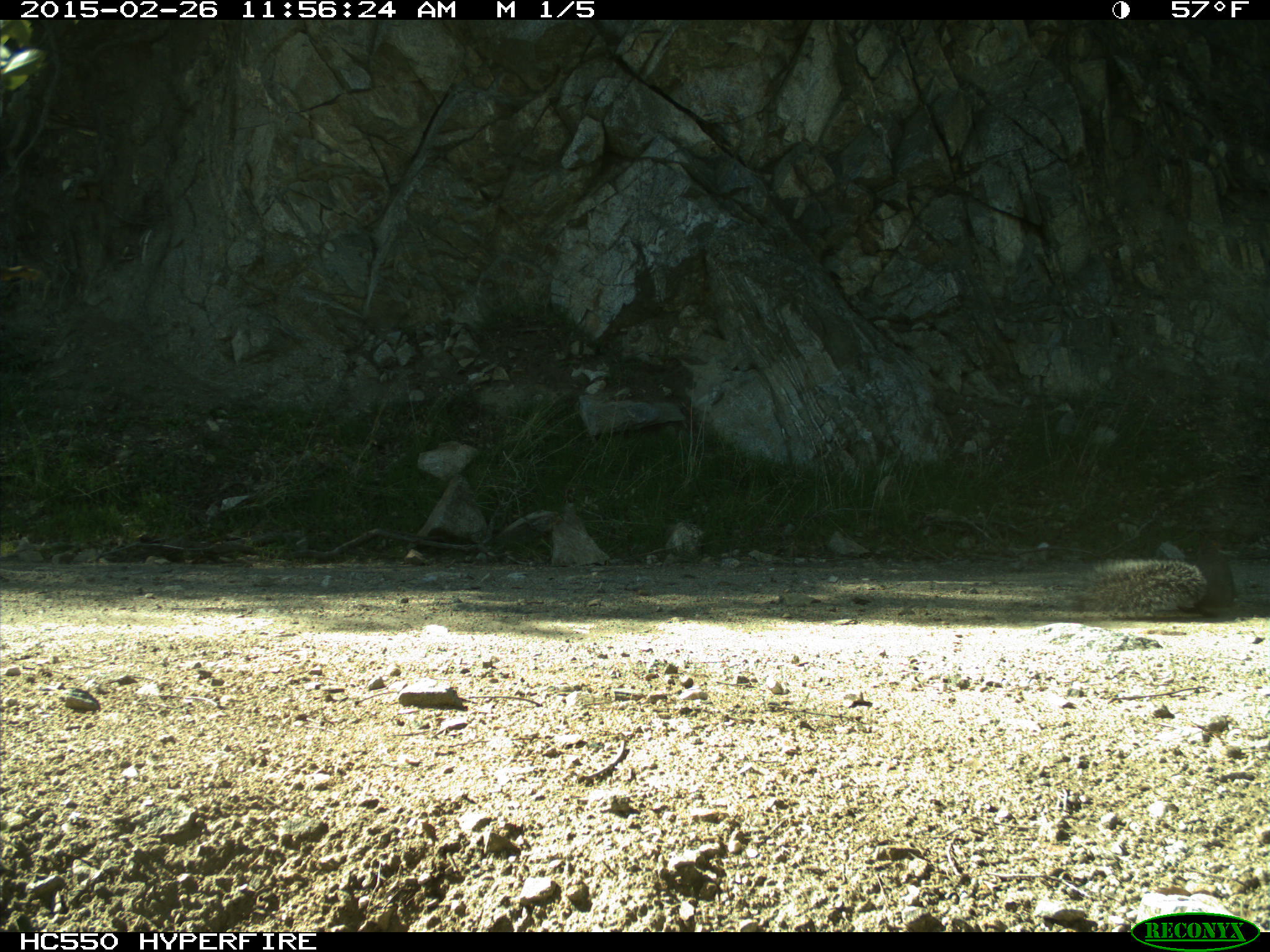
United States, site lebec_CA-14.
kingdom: Animalia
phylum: Chordata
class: Mammalia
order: Rodentia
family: Sciuridae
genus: Sciurus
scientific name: Sciurus carolinensis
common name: eastern gray squirrel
Sciurus carolinensis (eastern gray squirrel).